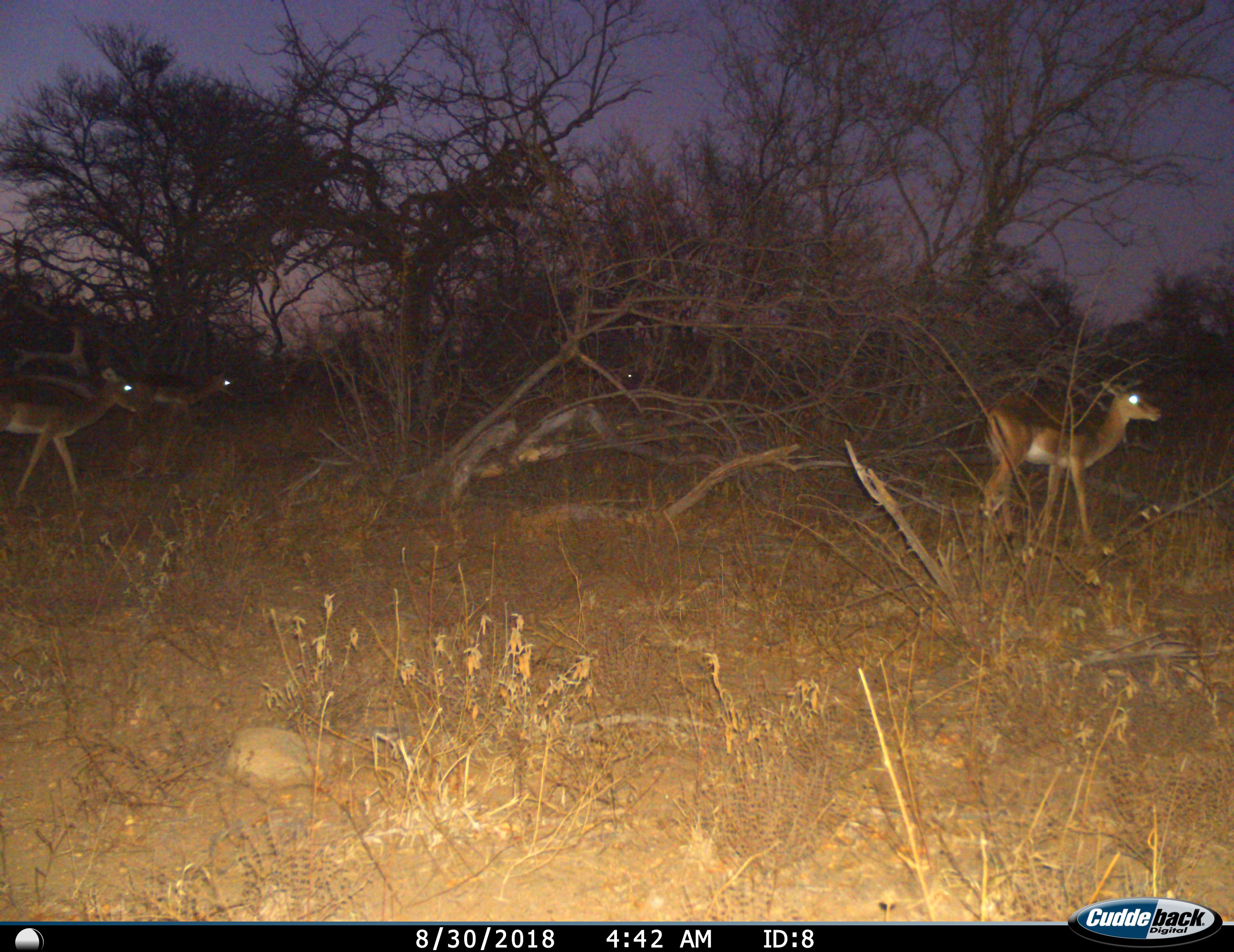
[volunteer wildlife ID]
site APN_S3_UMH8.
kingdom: Animalia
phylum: Chordata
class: Mammalia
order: Artiodactyla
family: Bovidae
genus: Aepyceros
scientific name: Aepyceros melampus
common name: impala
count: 3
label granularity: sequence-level